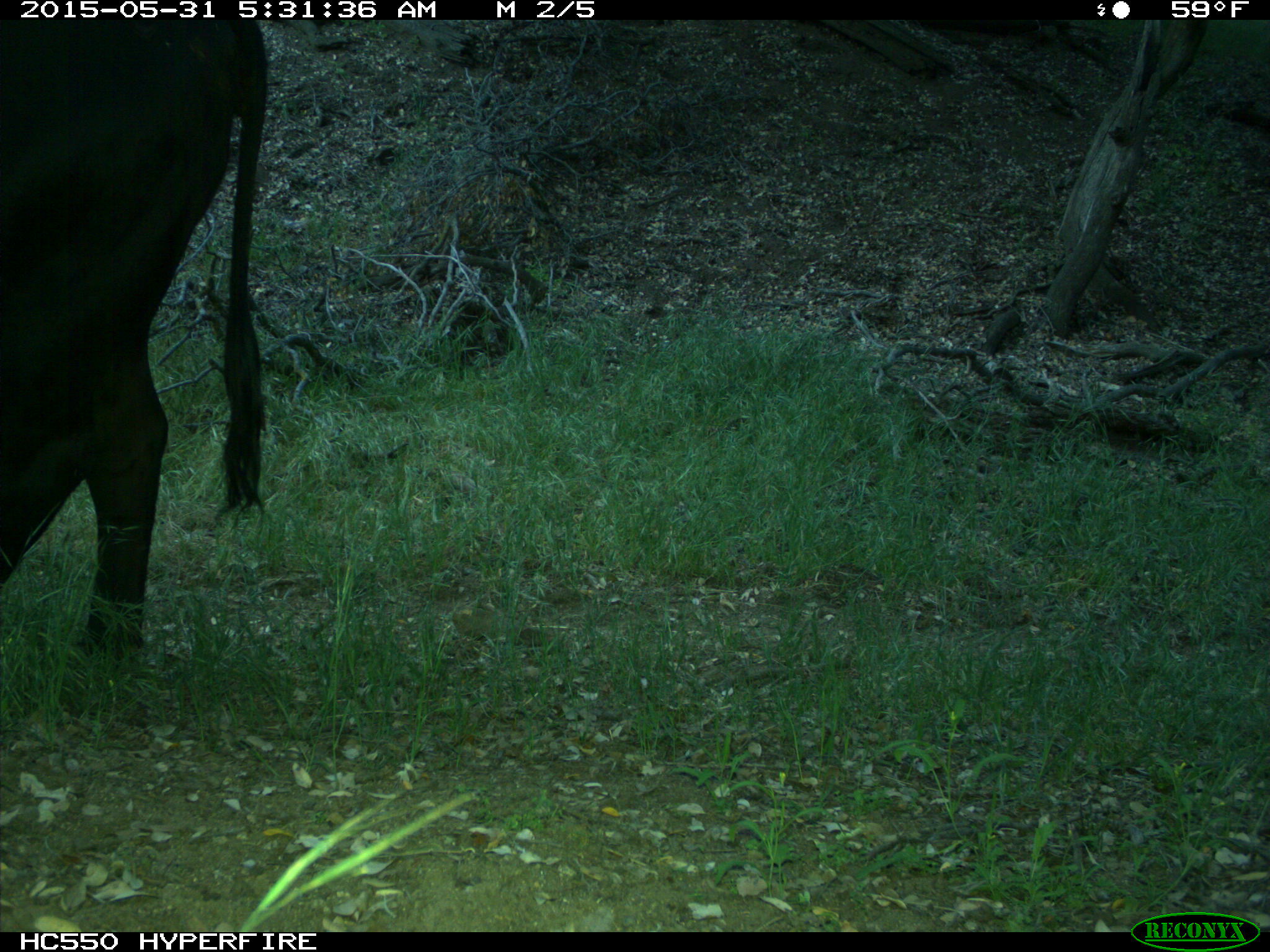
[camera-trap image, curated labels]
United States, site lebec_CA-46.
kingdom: Animalia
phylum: Chordata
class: Mammalia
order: Artiodactyla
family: Bovidae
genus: Bos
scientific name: Bos taurus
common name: domestic cow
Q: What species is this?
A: Bos taurus (domestic cow).